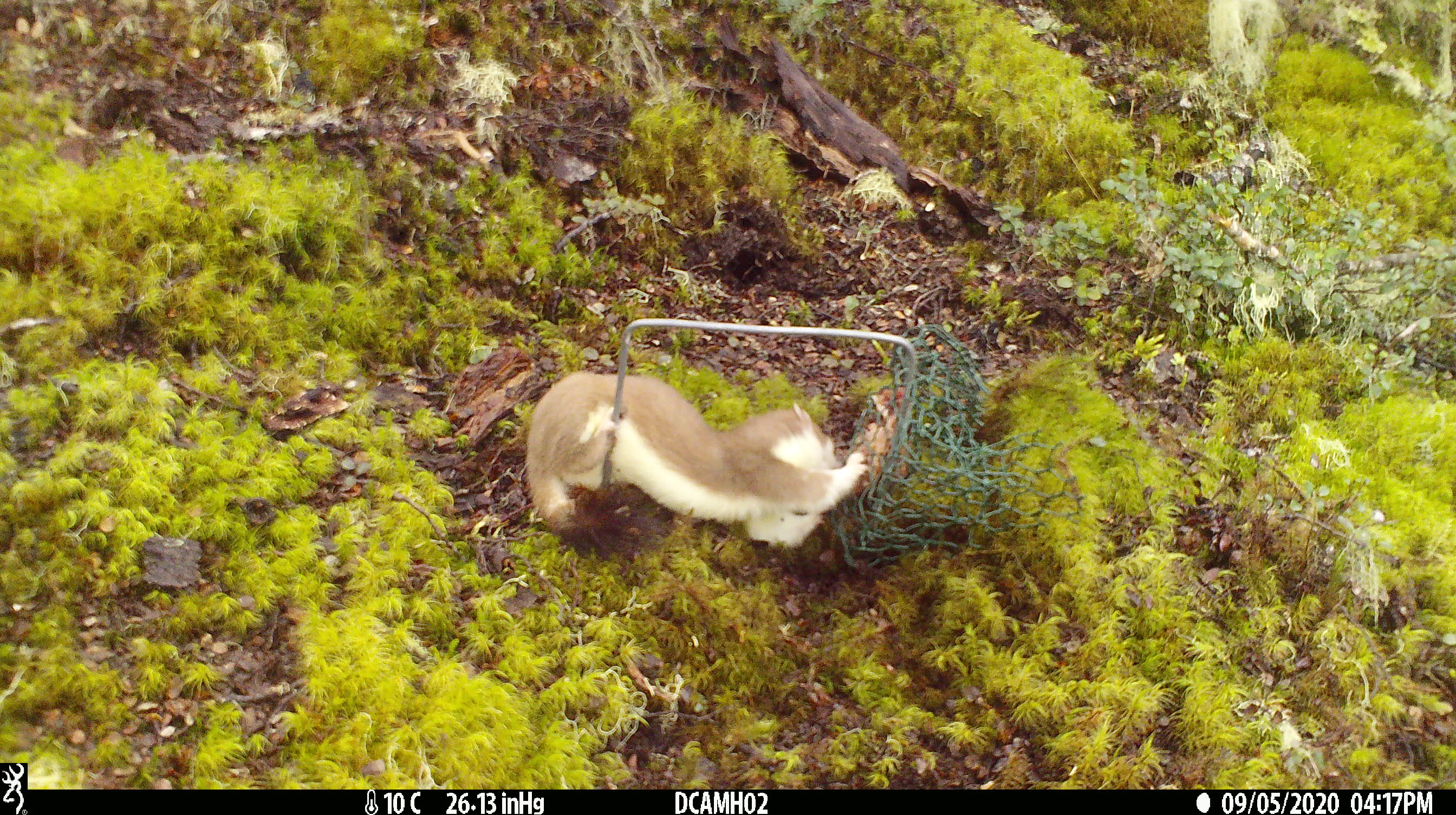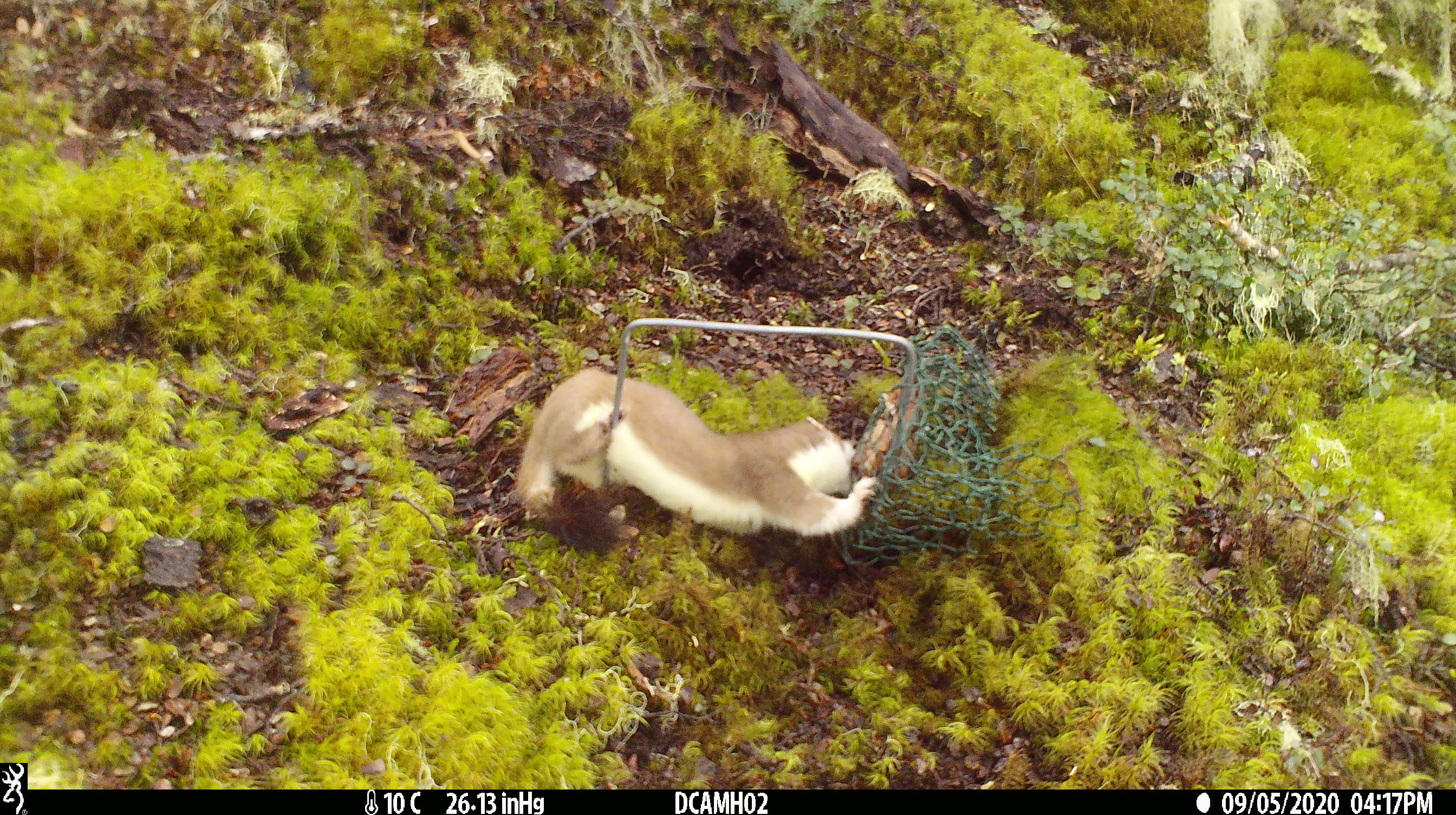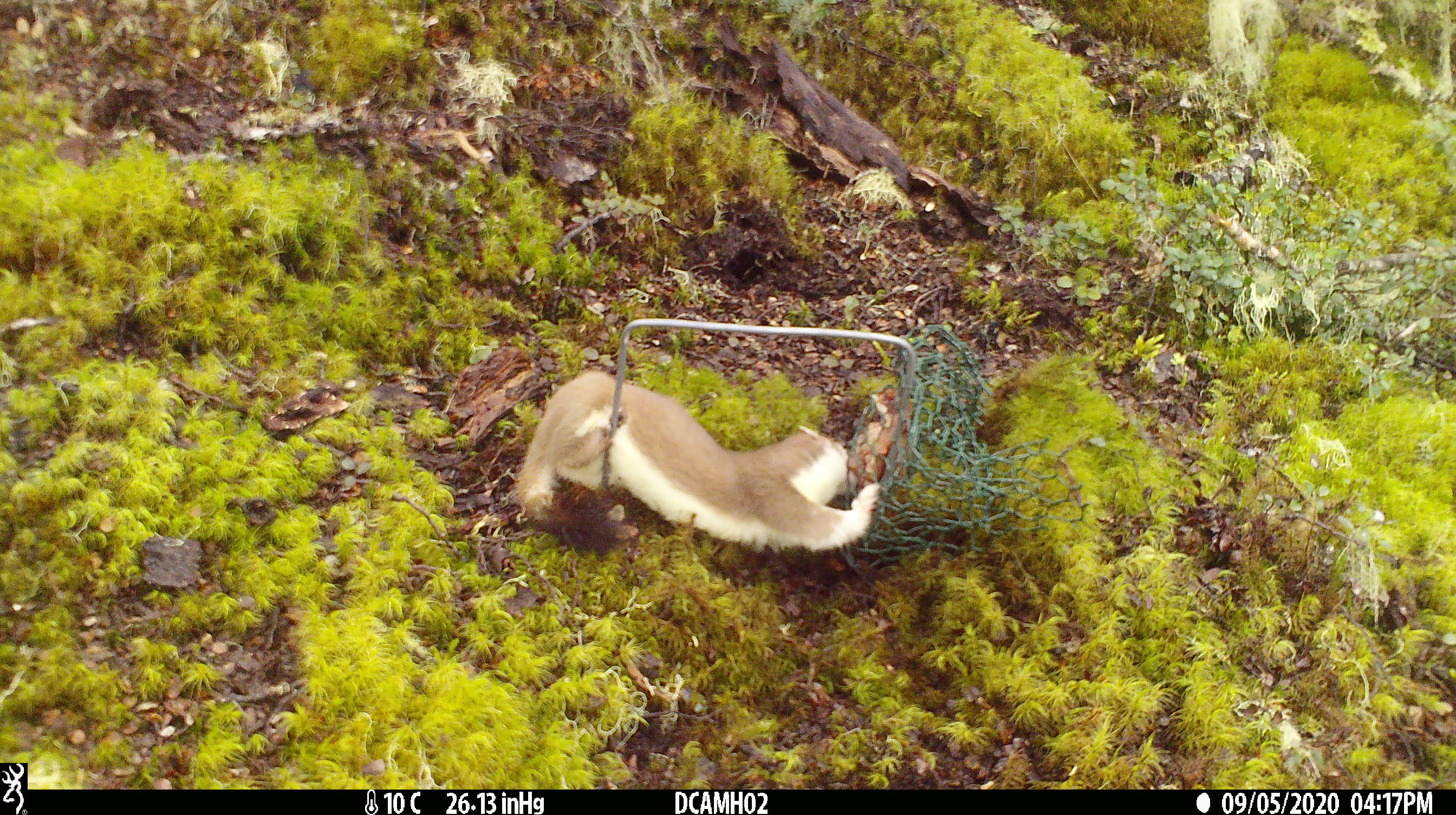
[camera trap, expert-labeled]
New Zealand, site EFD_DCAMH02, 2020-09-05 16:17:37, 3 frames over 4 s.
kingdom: Animalia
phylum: Chordata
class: Mammalia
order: Carnivora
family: Mustelidae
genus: Mustela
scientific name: Mustela erminea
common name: stoat